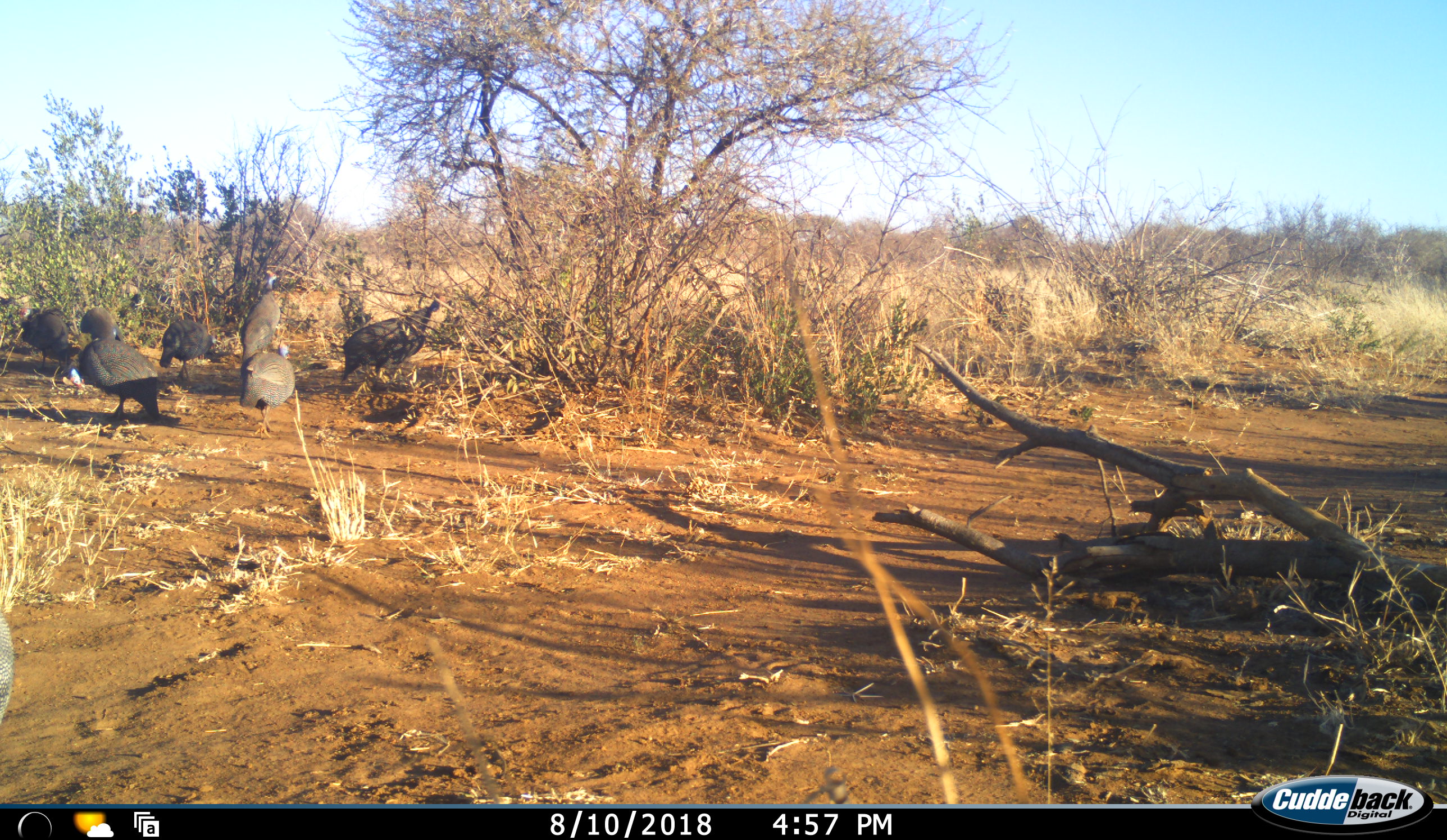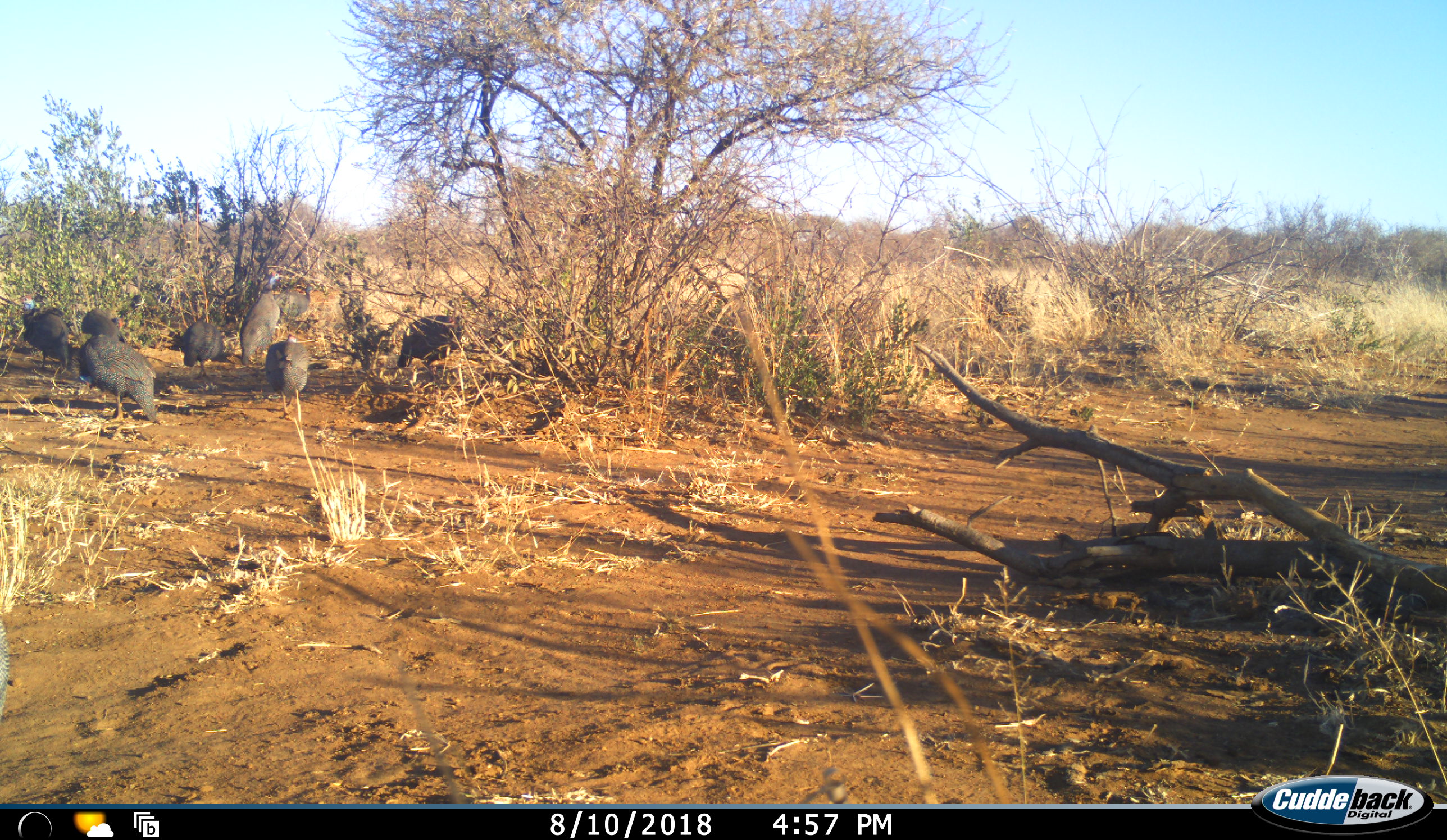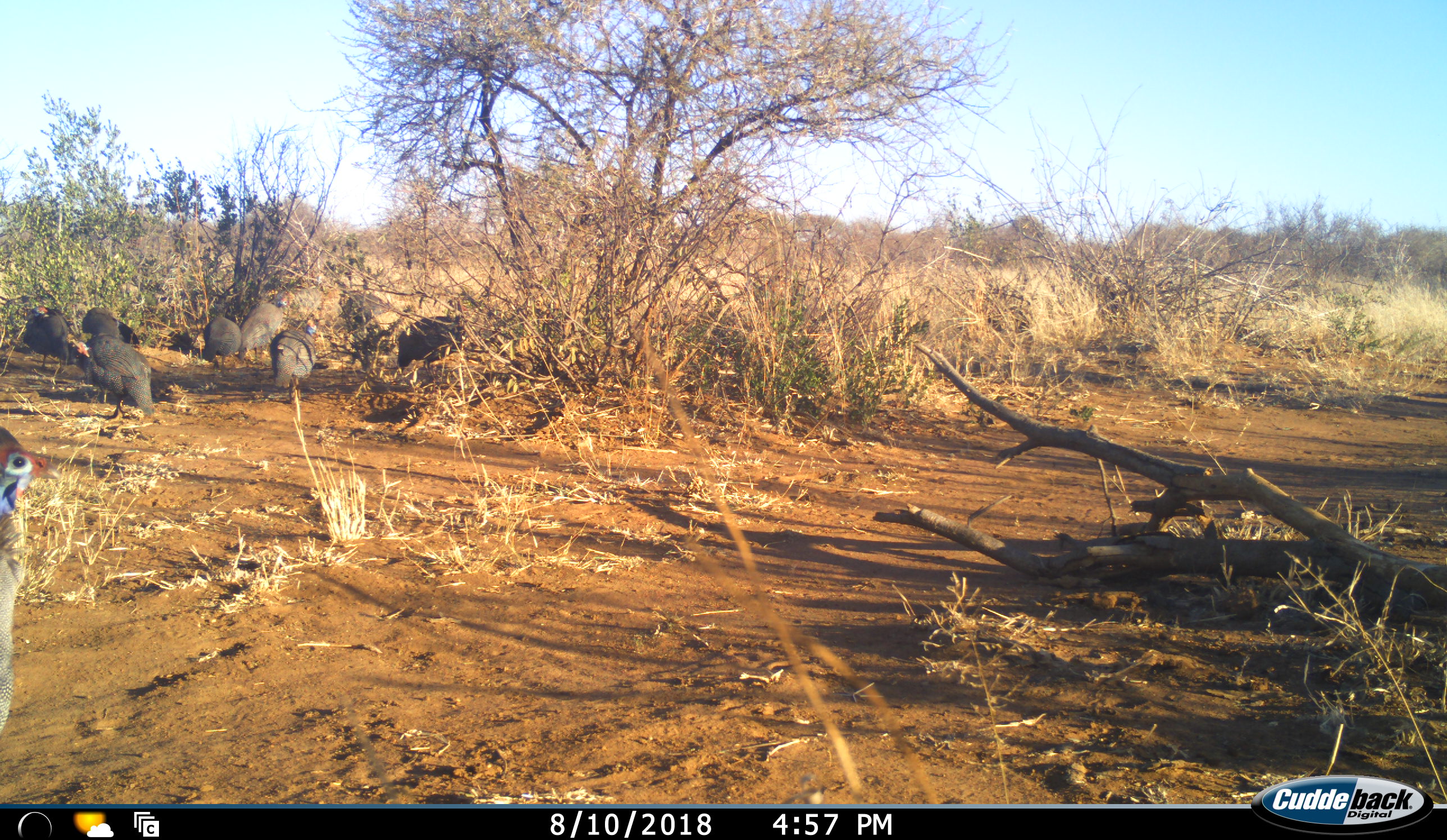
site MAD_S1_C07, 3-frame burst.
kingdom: Animalia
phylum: Chordata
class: Aves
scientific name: Aves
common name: bird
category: birdother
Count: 8.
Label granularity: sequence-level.